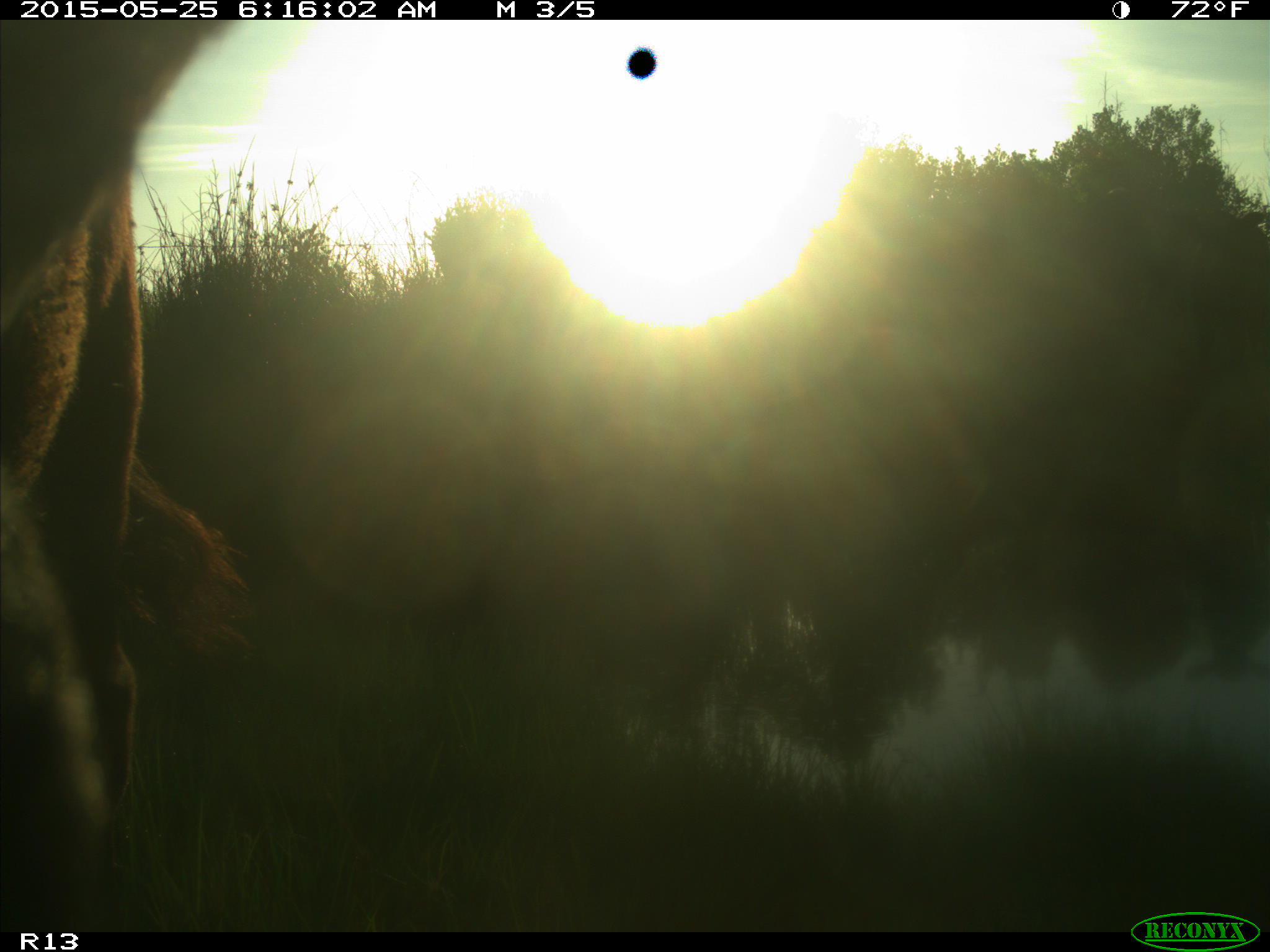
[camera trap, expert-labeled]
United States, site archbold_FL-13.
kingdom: Animalia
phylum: Chordata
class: Mammalia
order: Artiodactyla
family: Bovidae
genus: Bos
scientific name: Bos taurus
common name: domestic cow